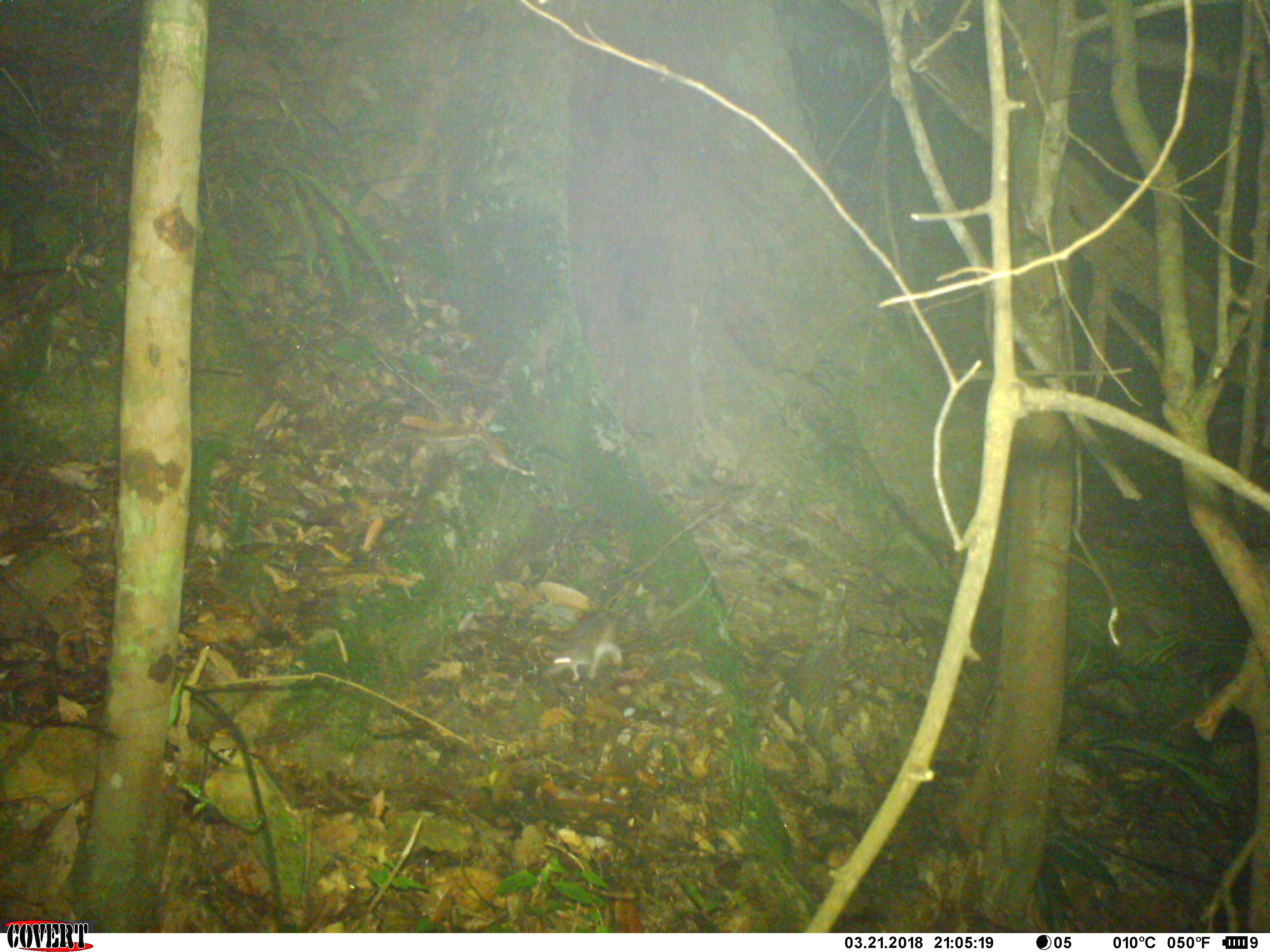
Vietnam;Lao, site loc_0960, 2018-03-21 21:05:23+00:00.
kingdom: Animalia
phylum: Chordata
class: Mammalia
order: Rodentia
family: Muridae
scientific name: Muridae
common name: old-world mice and rats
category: unidentified murid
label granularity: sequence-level